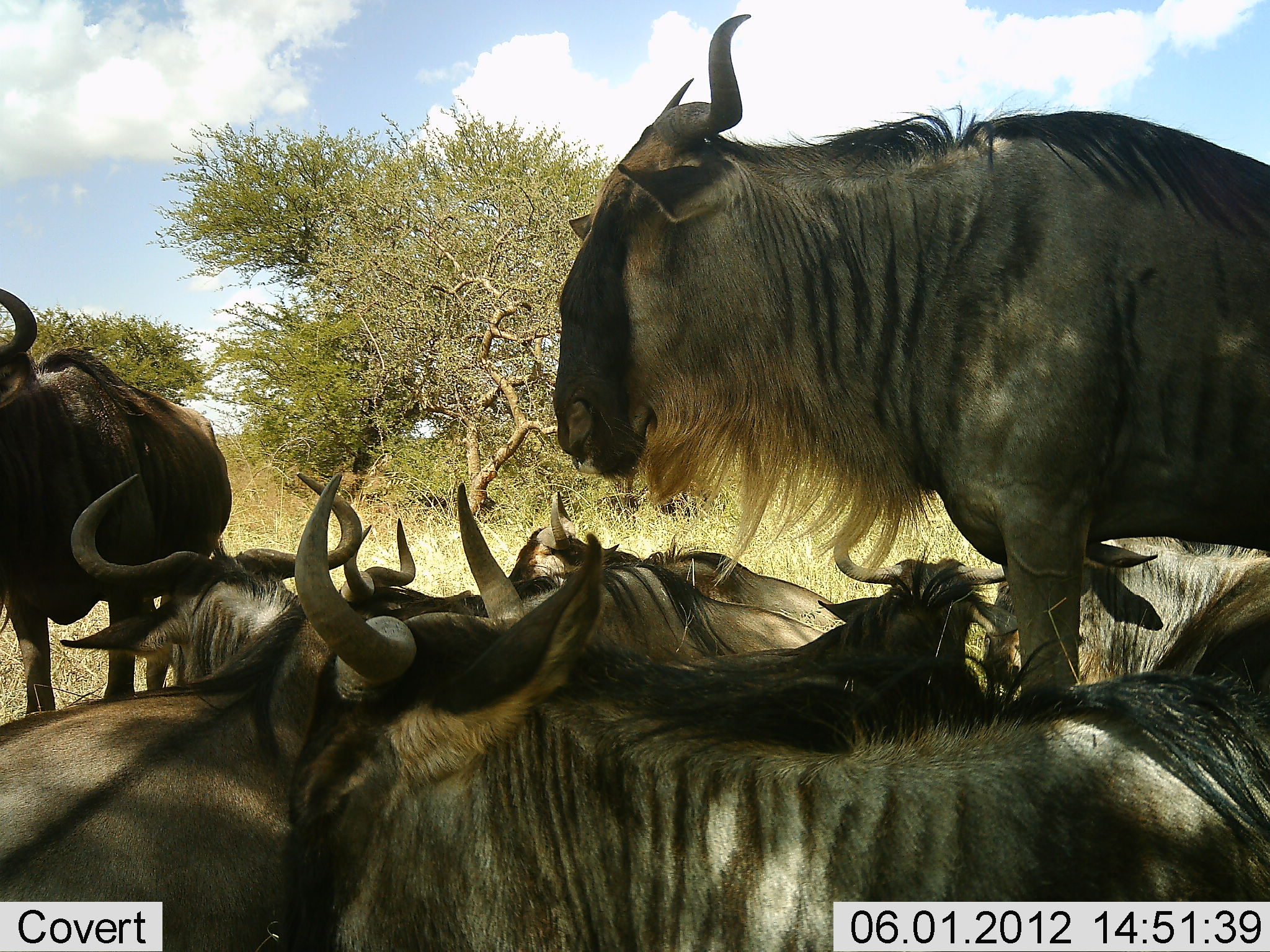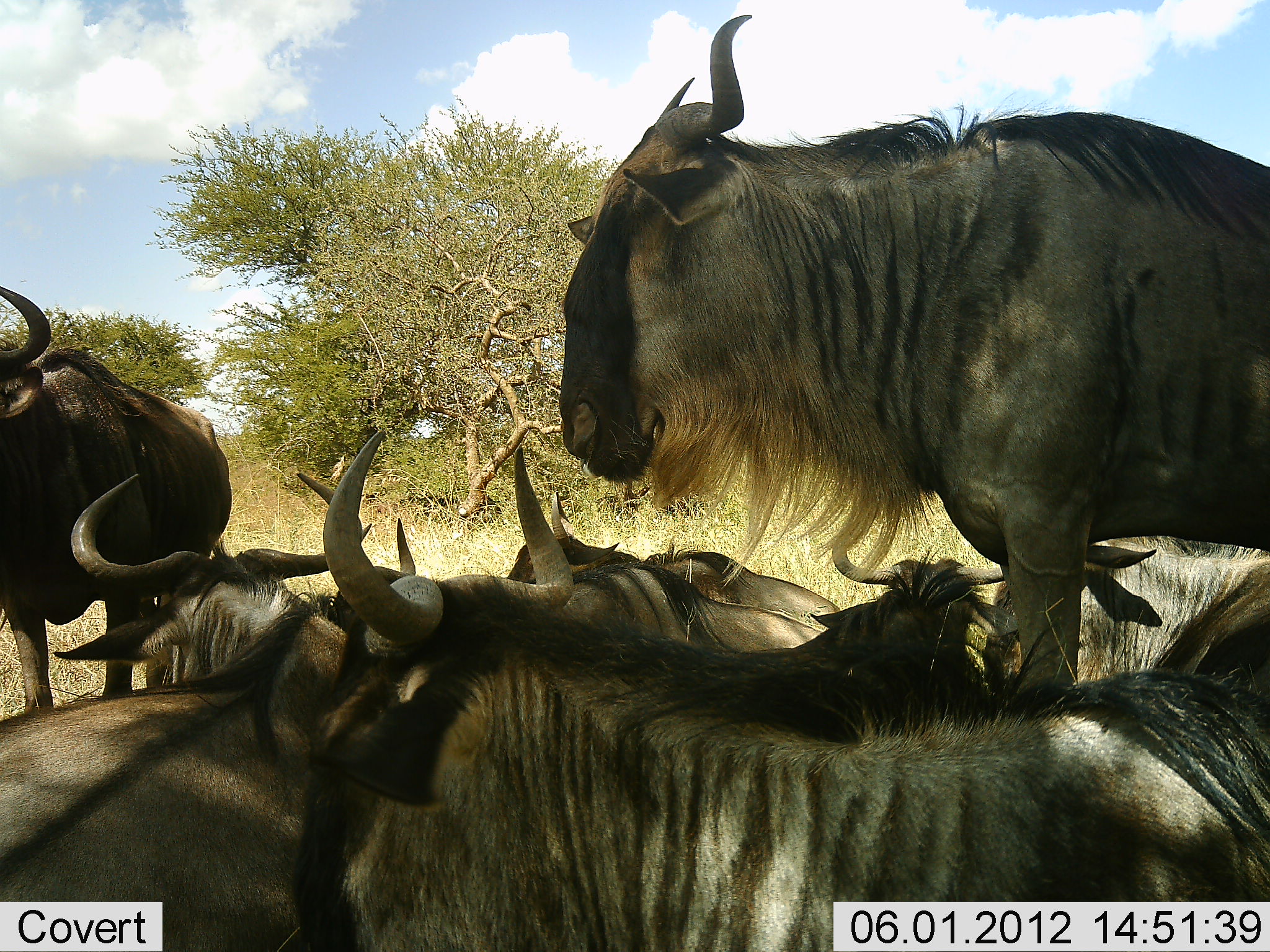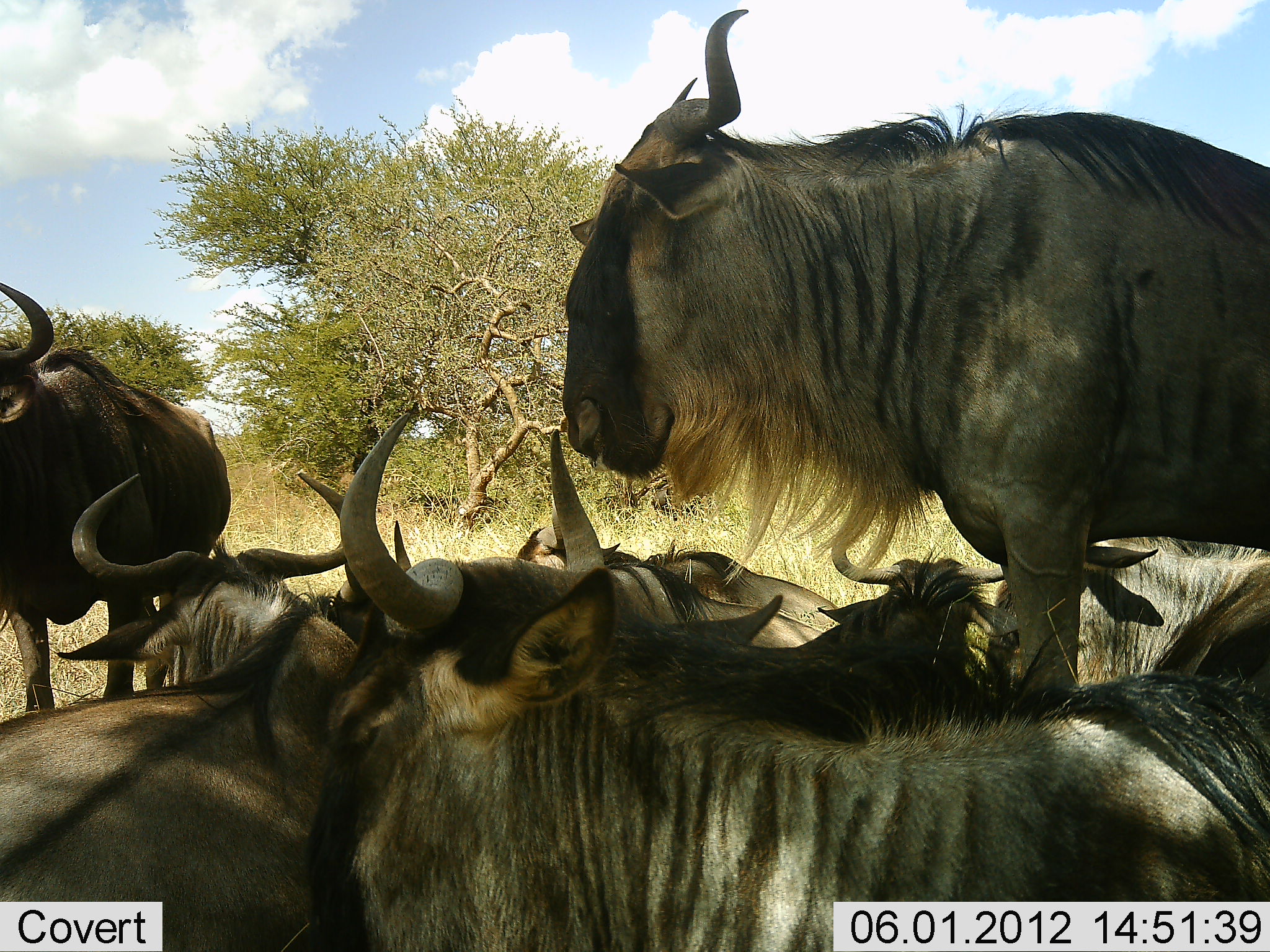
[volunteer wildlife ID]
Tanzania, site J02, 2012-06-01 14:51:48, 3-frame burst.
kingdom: Animalia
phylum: Chordata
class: Mammalia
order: Artiodactyla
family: Bovidae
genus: Connochaetes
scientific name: Connochaetes taurinus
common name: blue wildebeest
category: wildebeest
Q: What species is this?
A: Wildebeest (blue wildebeest) (Connochaetes taurinus).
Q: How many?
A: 8.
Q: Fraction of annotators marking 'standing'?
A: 80%.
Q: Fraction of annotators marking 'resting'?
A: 90%.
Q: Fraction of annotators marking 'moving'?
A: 0%.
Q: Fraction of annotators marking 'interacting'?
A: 10%.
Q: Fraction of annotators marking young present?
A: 0%.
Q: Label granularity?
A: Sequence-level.